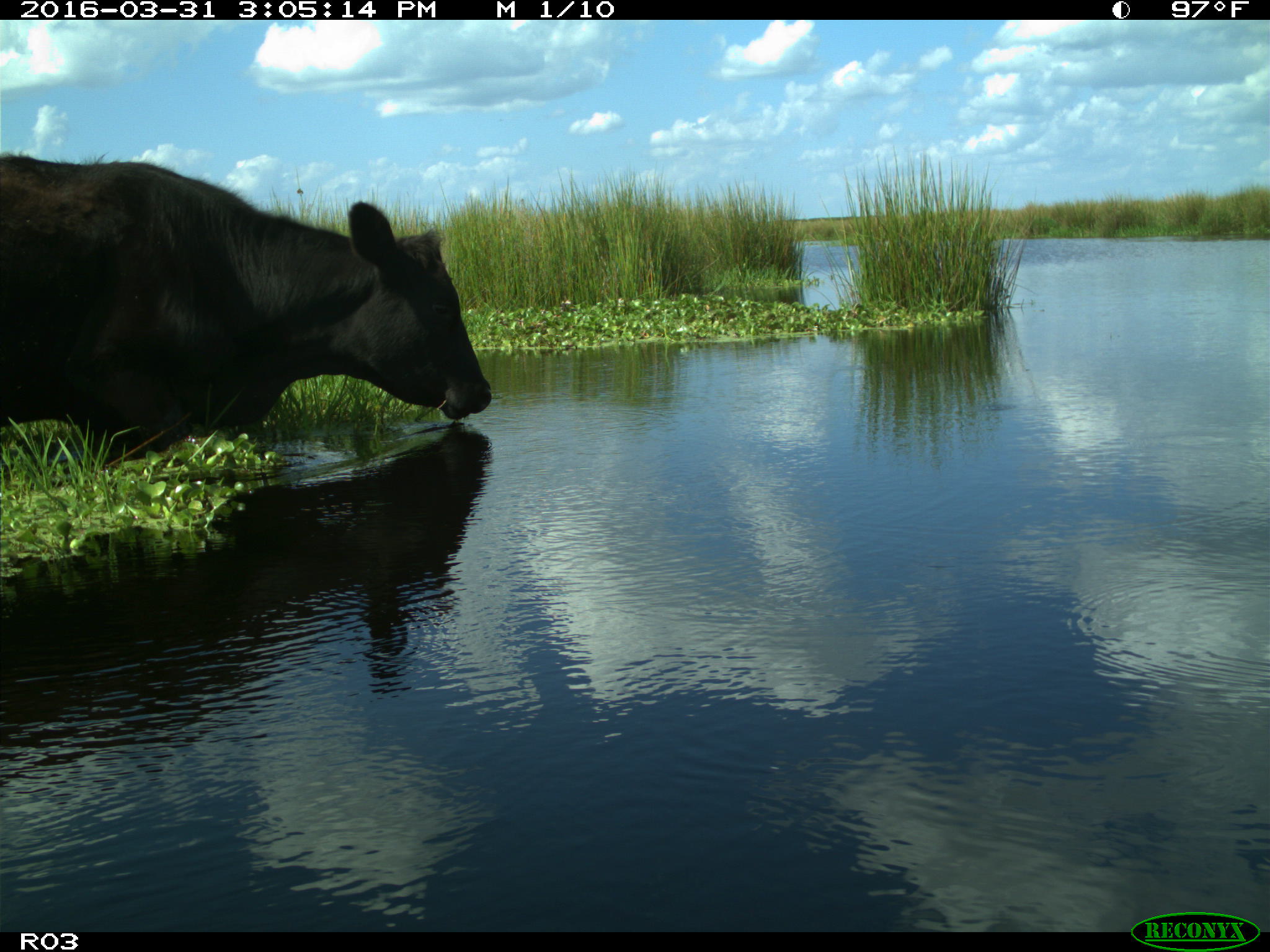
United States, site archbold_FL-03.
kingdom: Animalia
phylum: Chordata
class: Mammalia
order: Artiodactyla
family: Bovidae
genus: Bos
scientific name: Bos taurus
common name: domestic cow